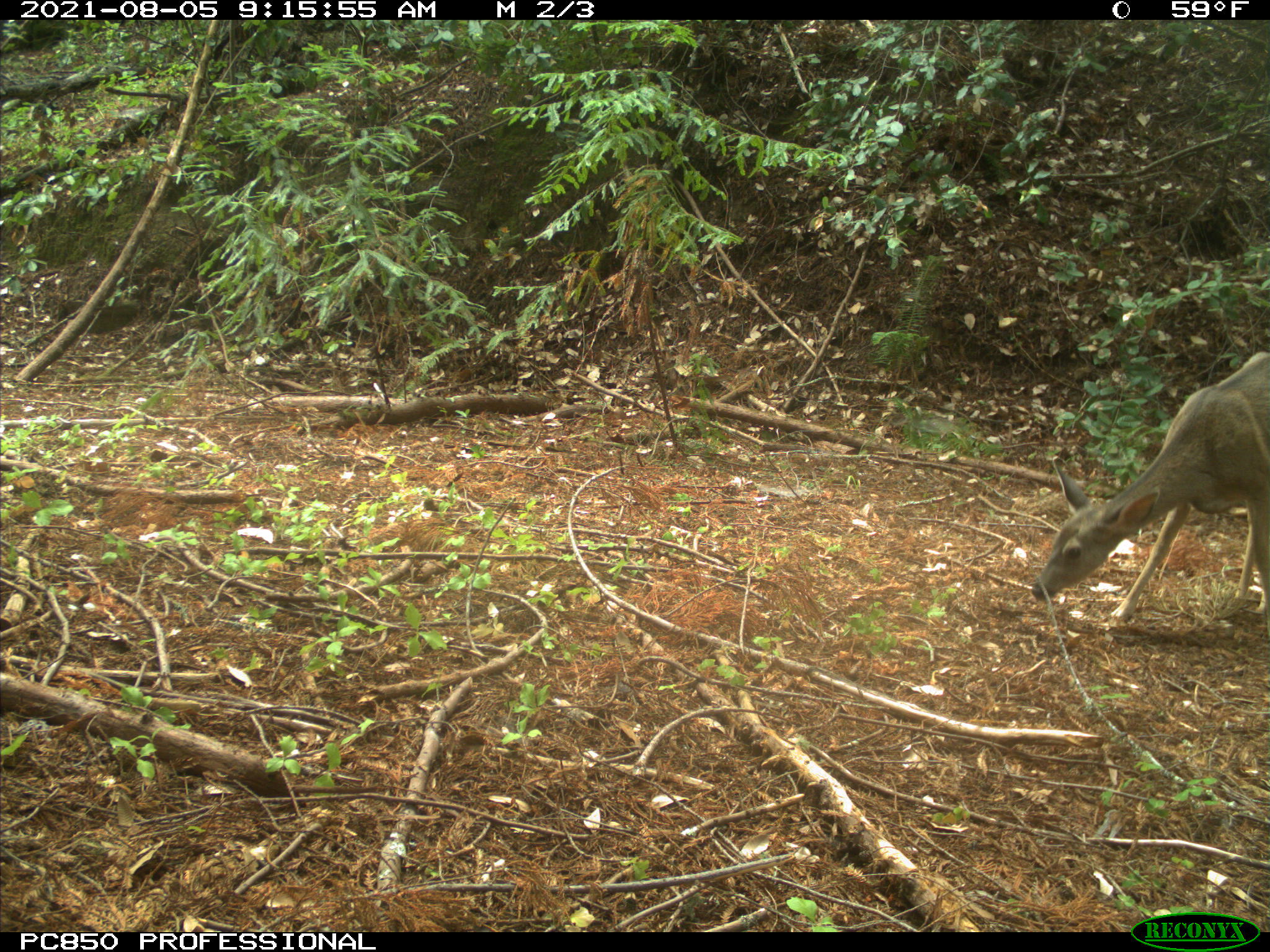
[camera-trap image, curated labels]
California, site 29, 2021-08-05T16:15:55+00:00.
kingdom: Animalia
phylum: Chordata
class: Mammalia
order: Artiodactyla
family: Cervidae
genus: Odocoileus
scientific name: Odocoileus hemionus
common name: mule deer